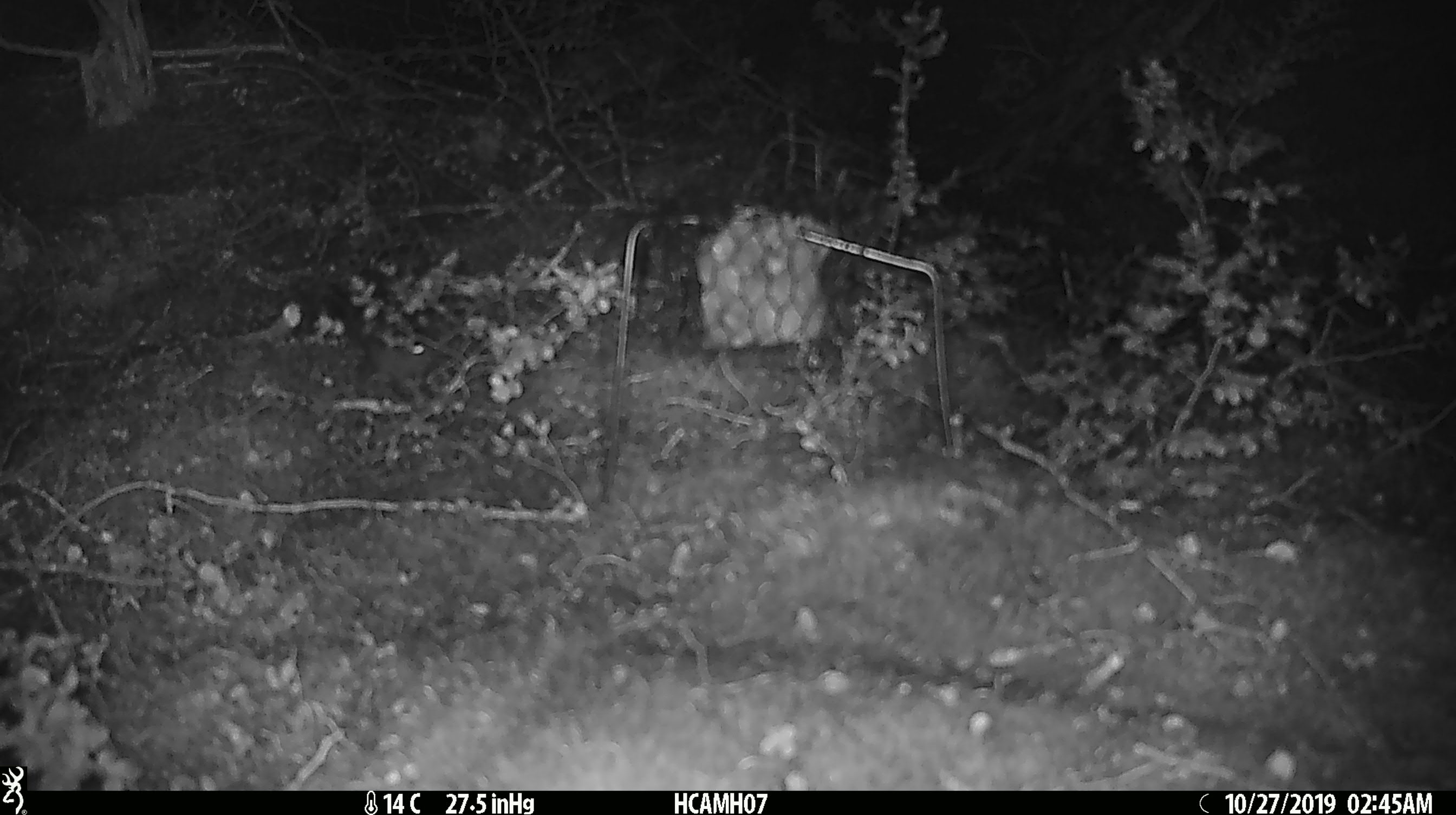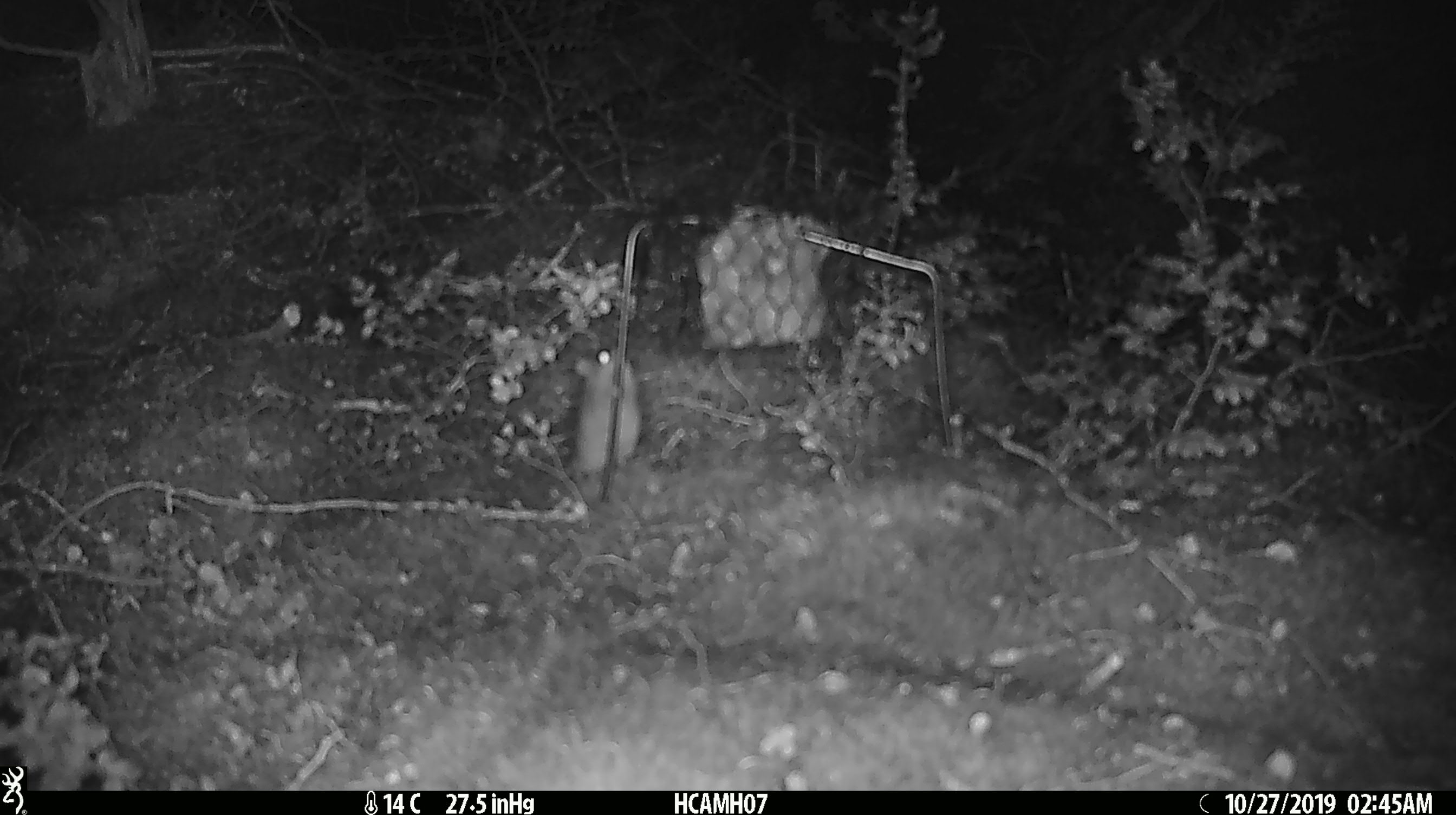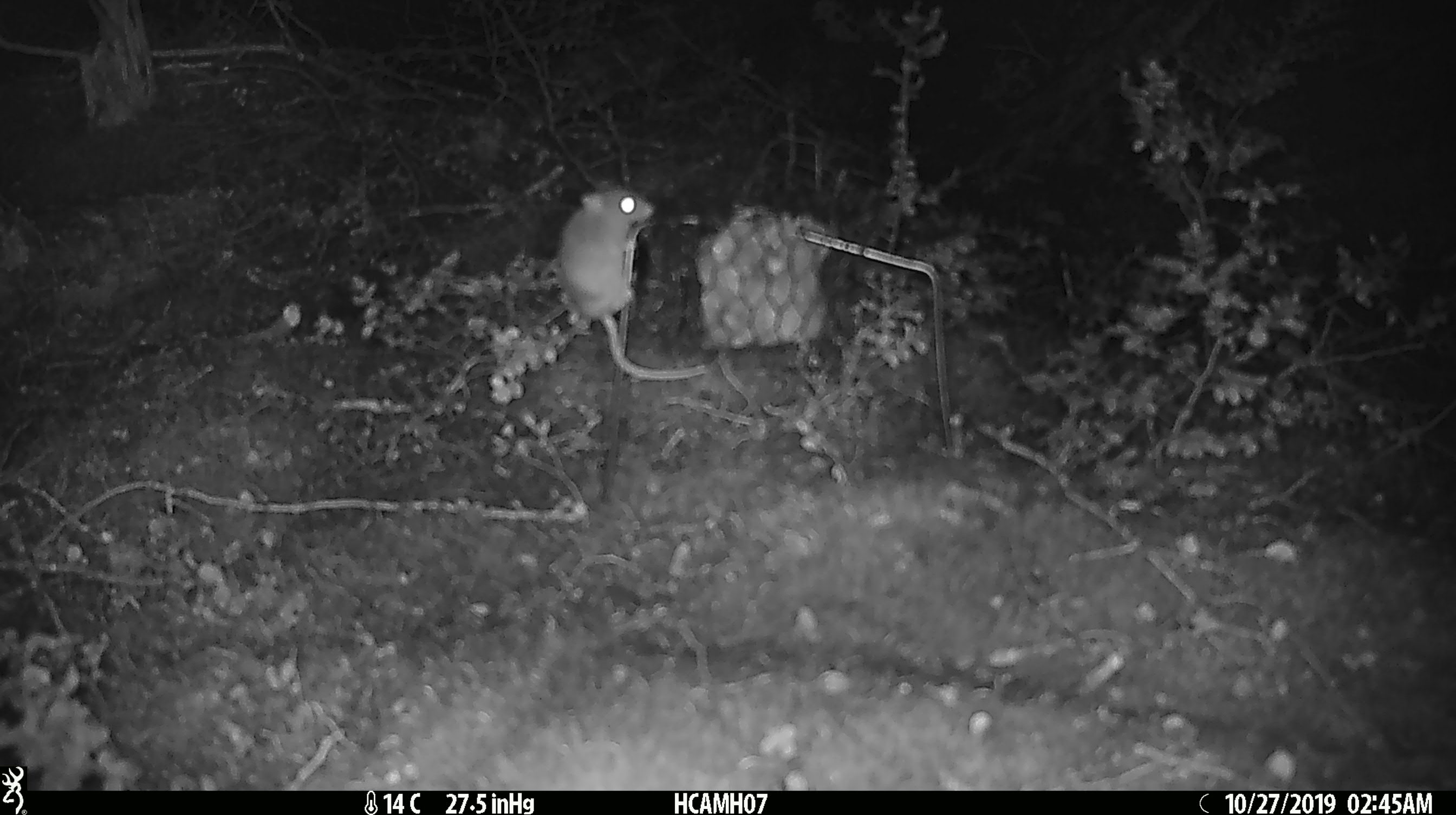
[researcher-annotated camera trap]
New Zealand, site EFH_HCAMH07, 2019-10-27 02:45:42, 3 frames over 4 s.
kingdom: Animalia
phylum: Chordata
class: Mammalia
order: Rodentia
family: Muridae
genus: Mus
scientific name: Mus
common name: mouse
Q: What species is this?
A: Mouse (Mus).